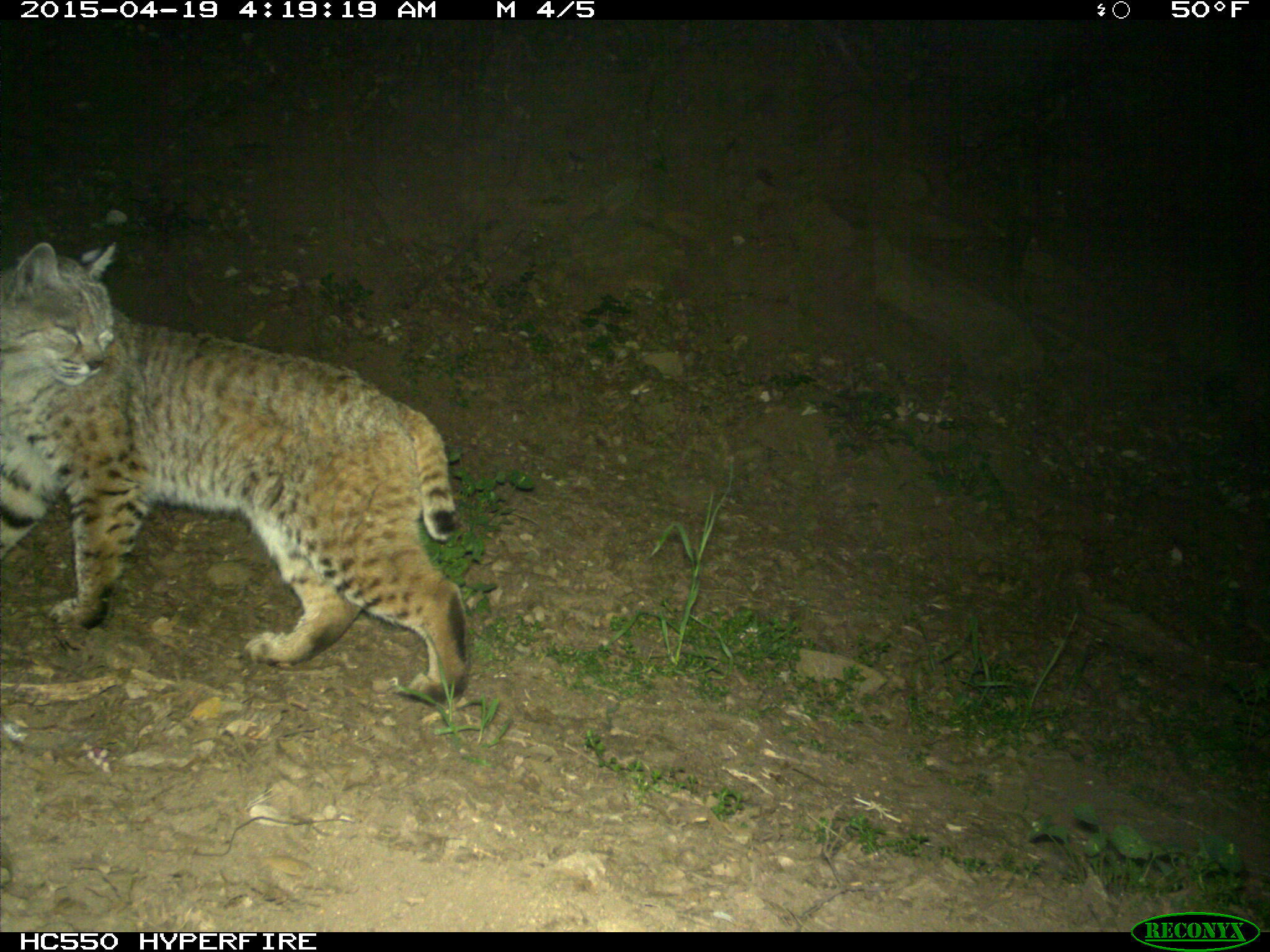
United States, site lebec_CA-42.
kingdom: Animalia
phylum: Chordata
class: Mammalia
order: Carnivora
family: Felidae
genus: Lynx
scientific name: Lynx rufus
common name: bobcat